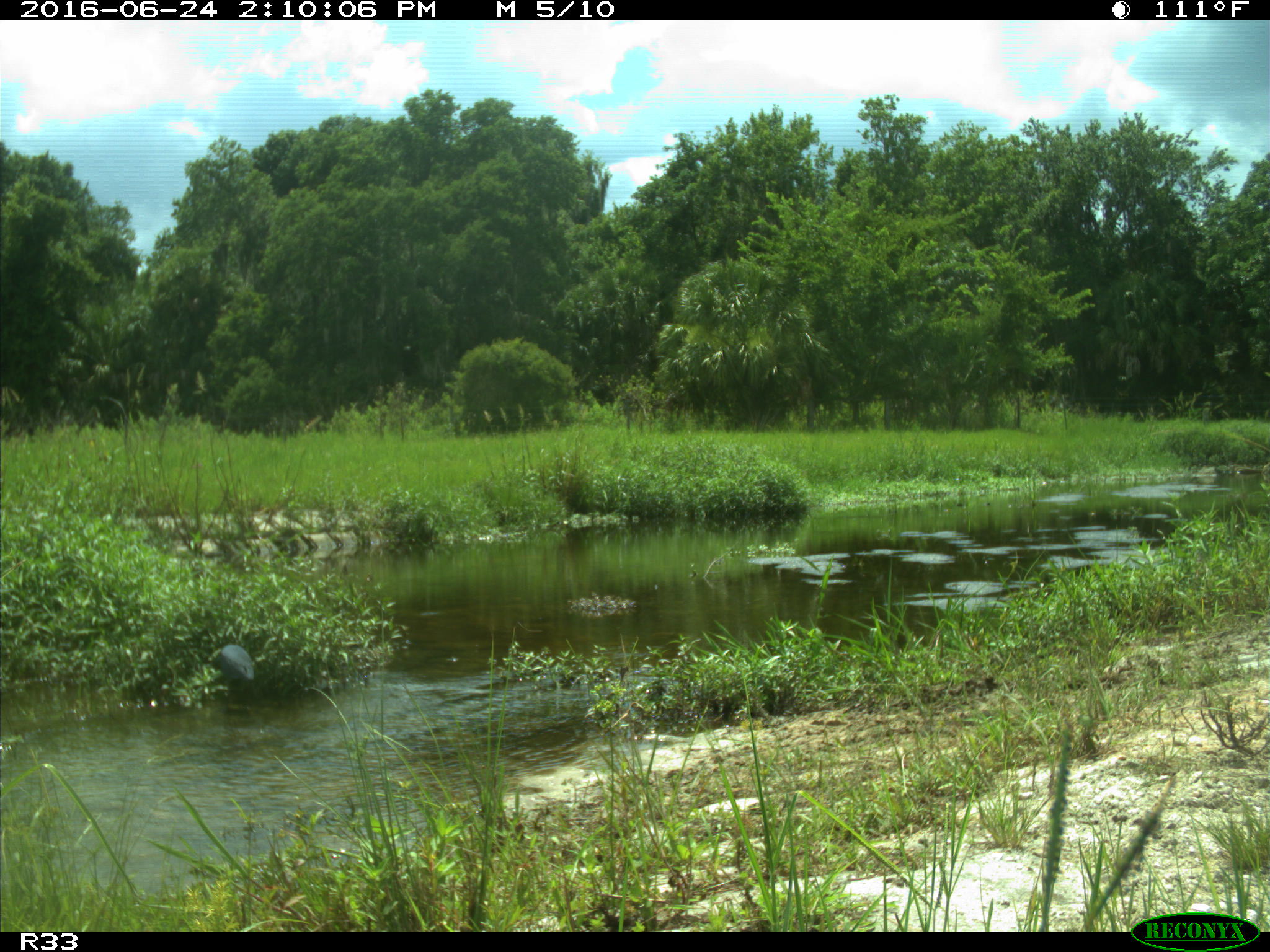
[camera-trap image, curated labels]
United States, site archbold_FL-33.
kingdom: Animalia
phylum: Chordata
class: Aves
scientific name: Aves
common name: birds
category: unidentified bird